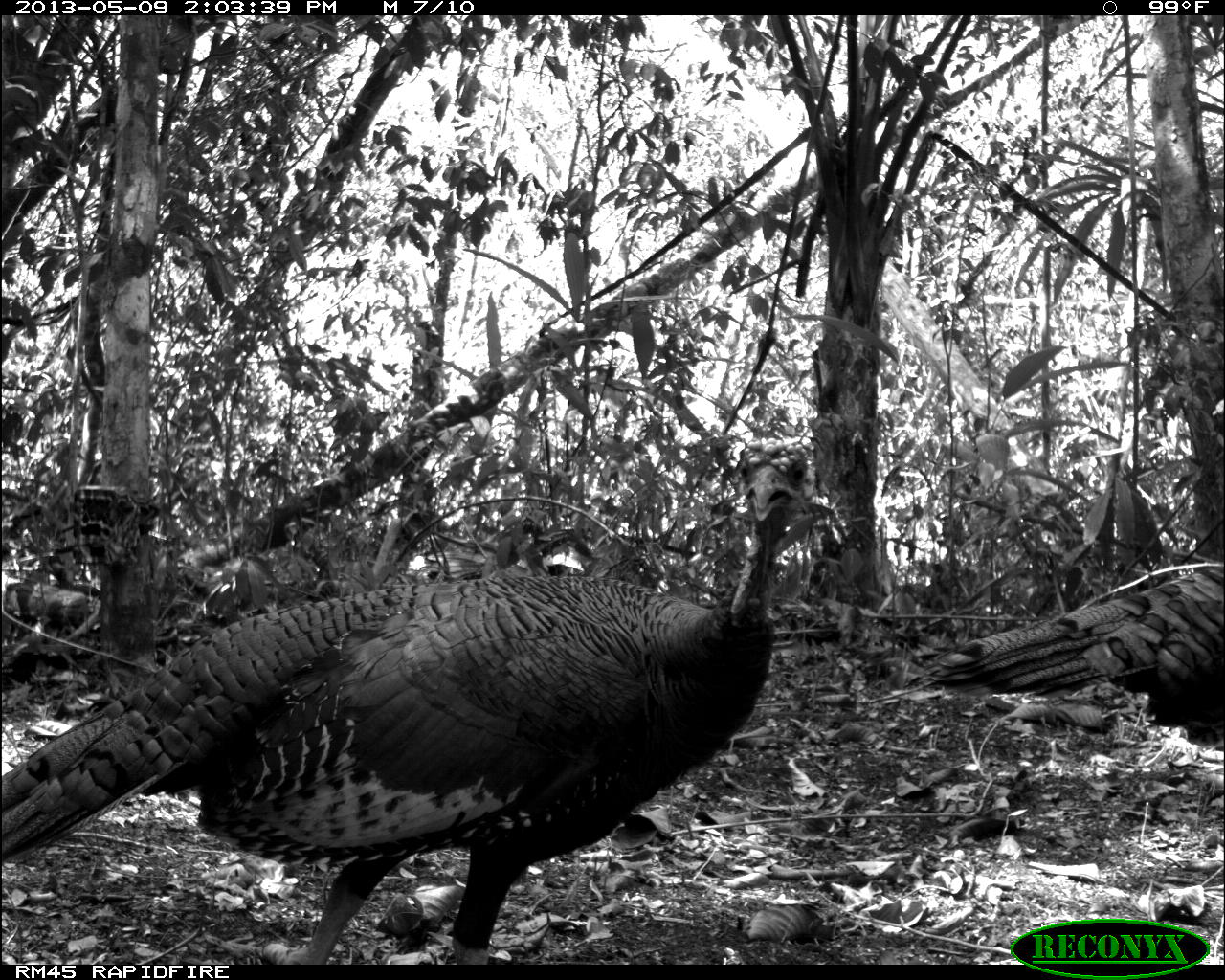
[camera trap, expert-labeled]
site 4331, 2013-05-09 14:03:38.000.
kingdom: Animalia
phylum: Chordata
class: Aves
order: Galliformes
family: Phasianidae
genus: Meleagris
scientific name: Meleagris ocellata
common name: ocellated turkey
Meleagris ocellata (ocellated turkey), count 1.